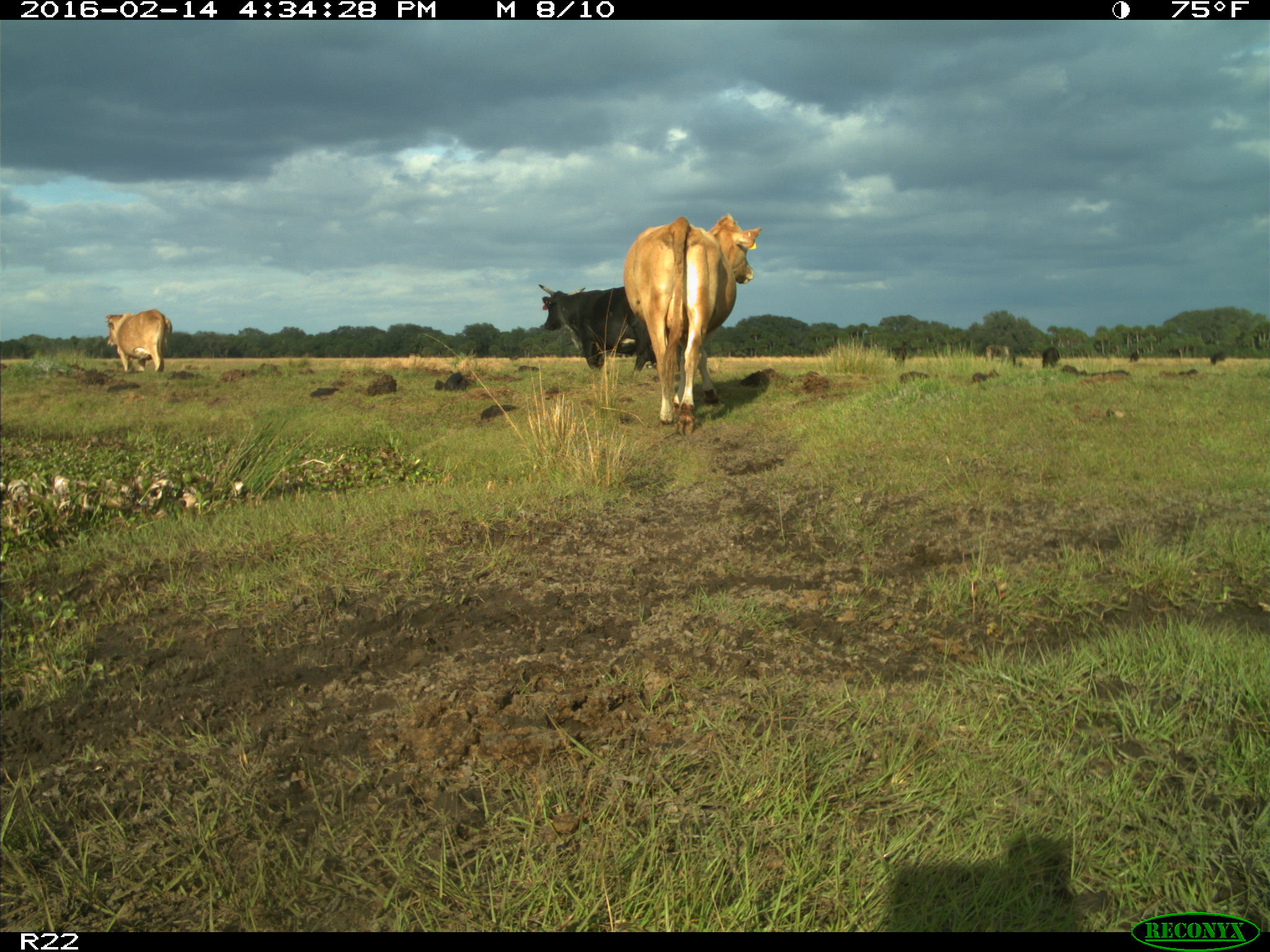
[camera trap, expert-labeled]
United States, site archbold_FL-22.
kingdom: Animalia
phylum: Chordata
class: Mammalia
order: Artiodactyla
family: Bovidae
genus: Bos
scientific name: Bos taurus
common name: domestic cow